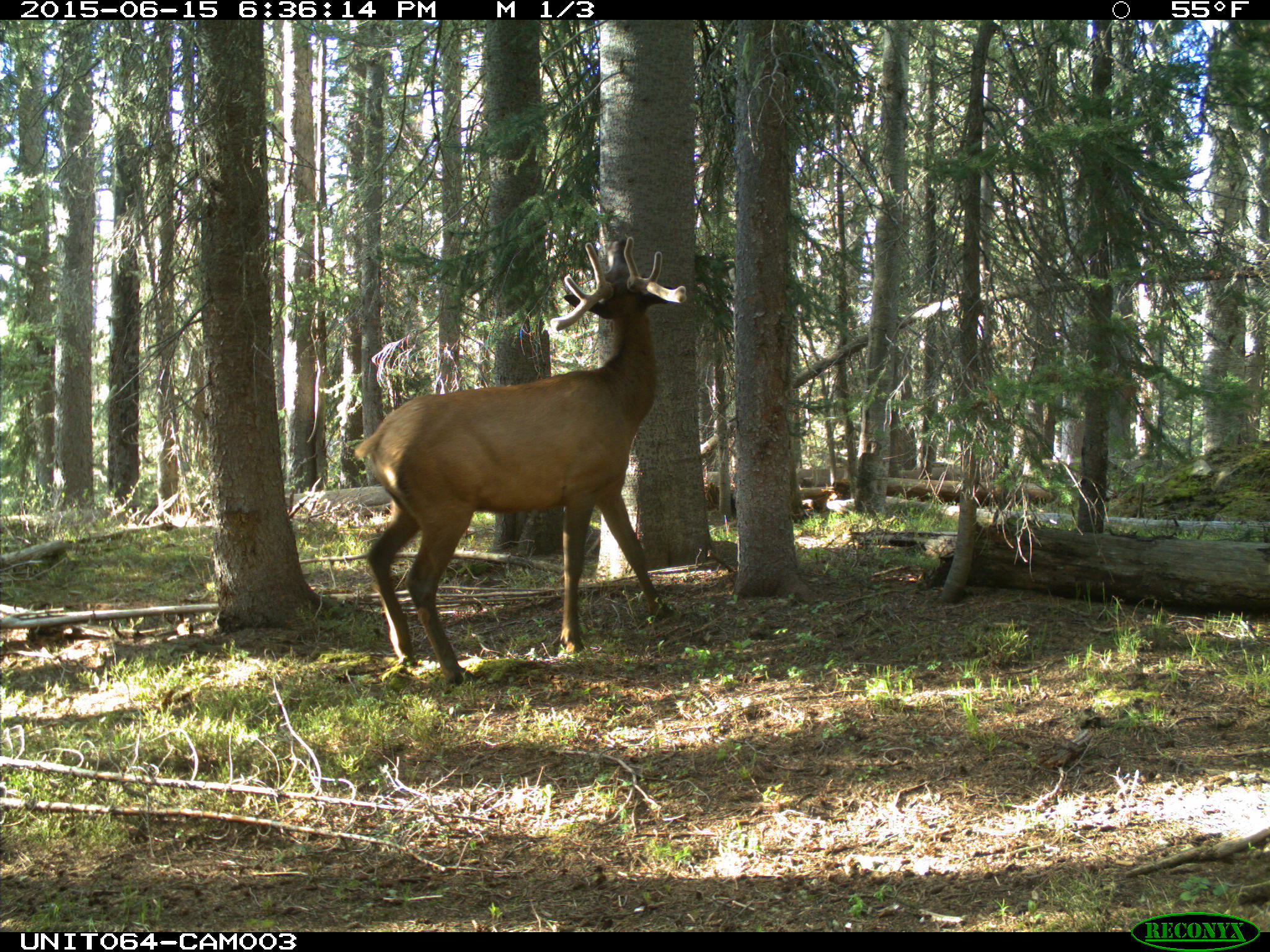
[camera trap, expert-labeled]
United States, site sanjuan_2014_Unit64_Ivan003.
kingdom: Animalia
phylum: Chordata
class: Mammalia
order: Artiodactyla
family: Cervidae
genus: Cervus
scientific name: Cervus elaphus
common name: red deer